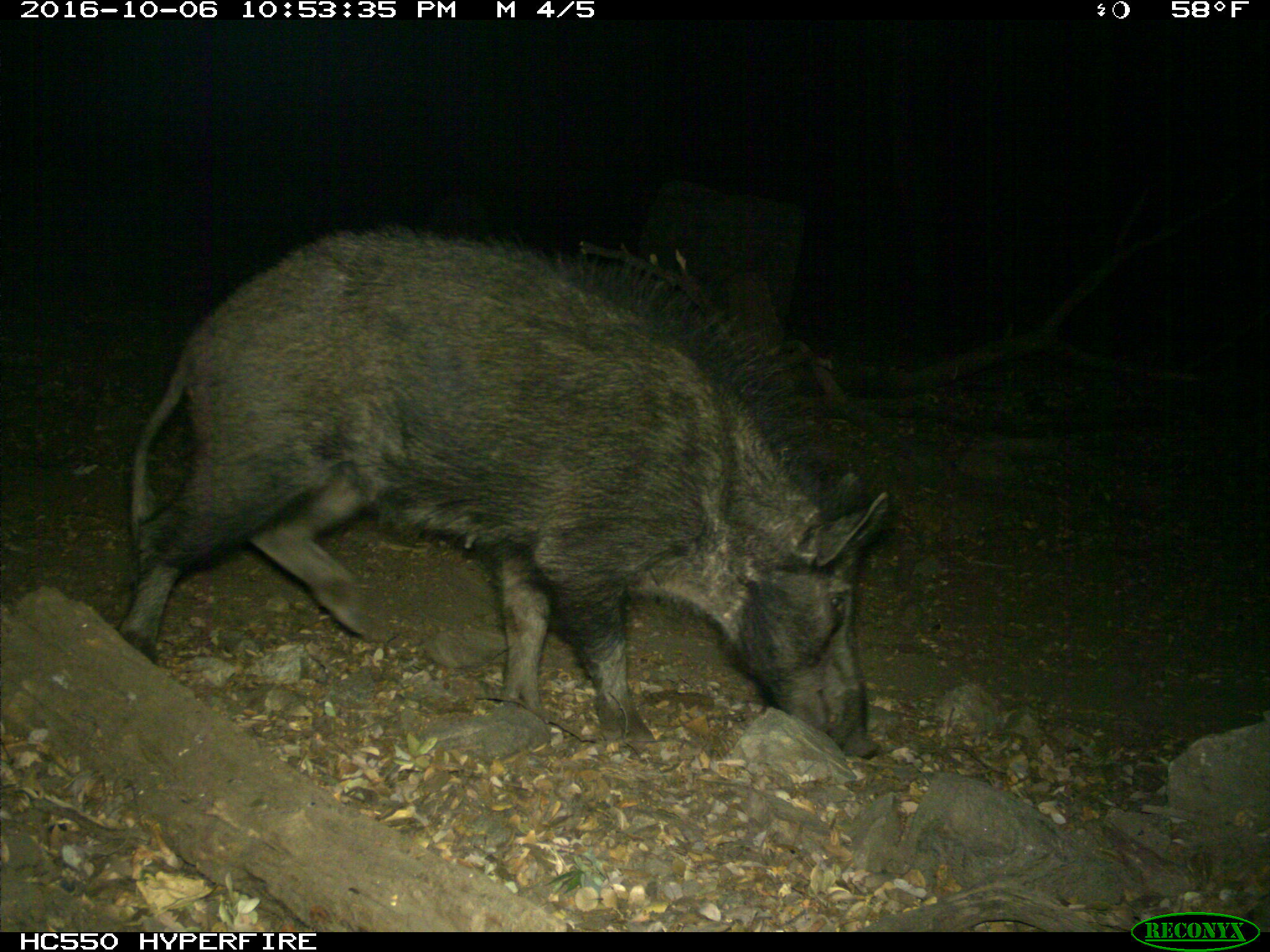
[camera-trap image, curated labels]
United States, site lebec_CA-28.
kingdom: Animalia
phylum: Chordata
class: Mammalia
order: Artiodactyla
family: Suidae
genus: Sus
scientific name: Sus scrofa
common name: wild boar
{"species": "Sus scrofa (wild boar)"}